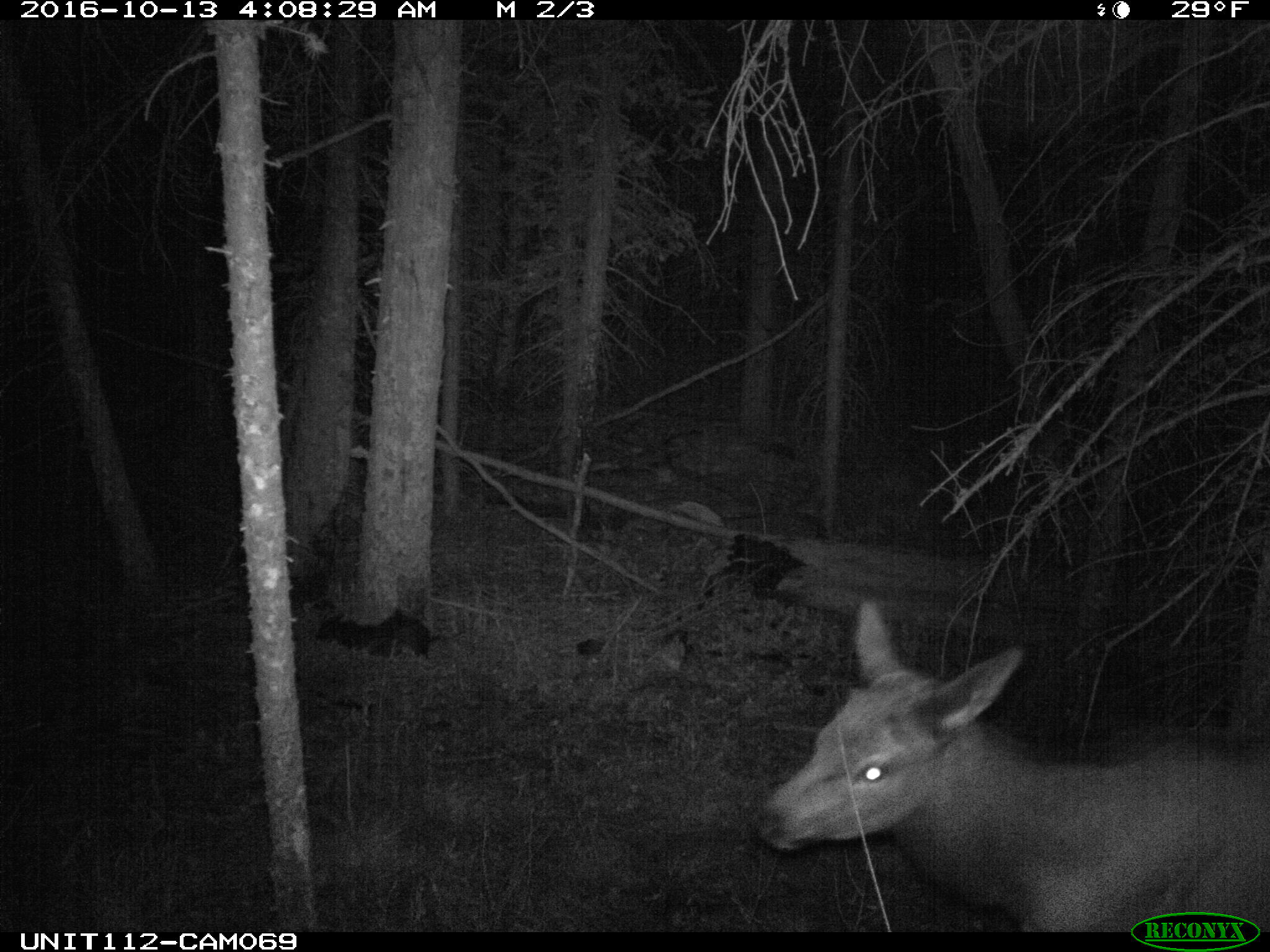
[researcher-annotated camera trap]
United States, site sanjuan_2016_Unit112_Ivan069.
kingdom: Animalia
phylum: Chordata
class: Mammalia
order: Artiodactyla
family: Cervidae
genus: Cervus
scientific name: Cervus elaphus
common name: red deer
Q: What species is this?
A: Cervus elaphus (red deer).